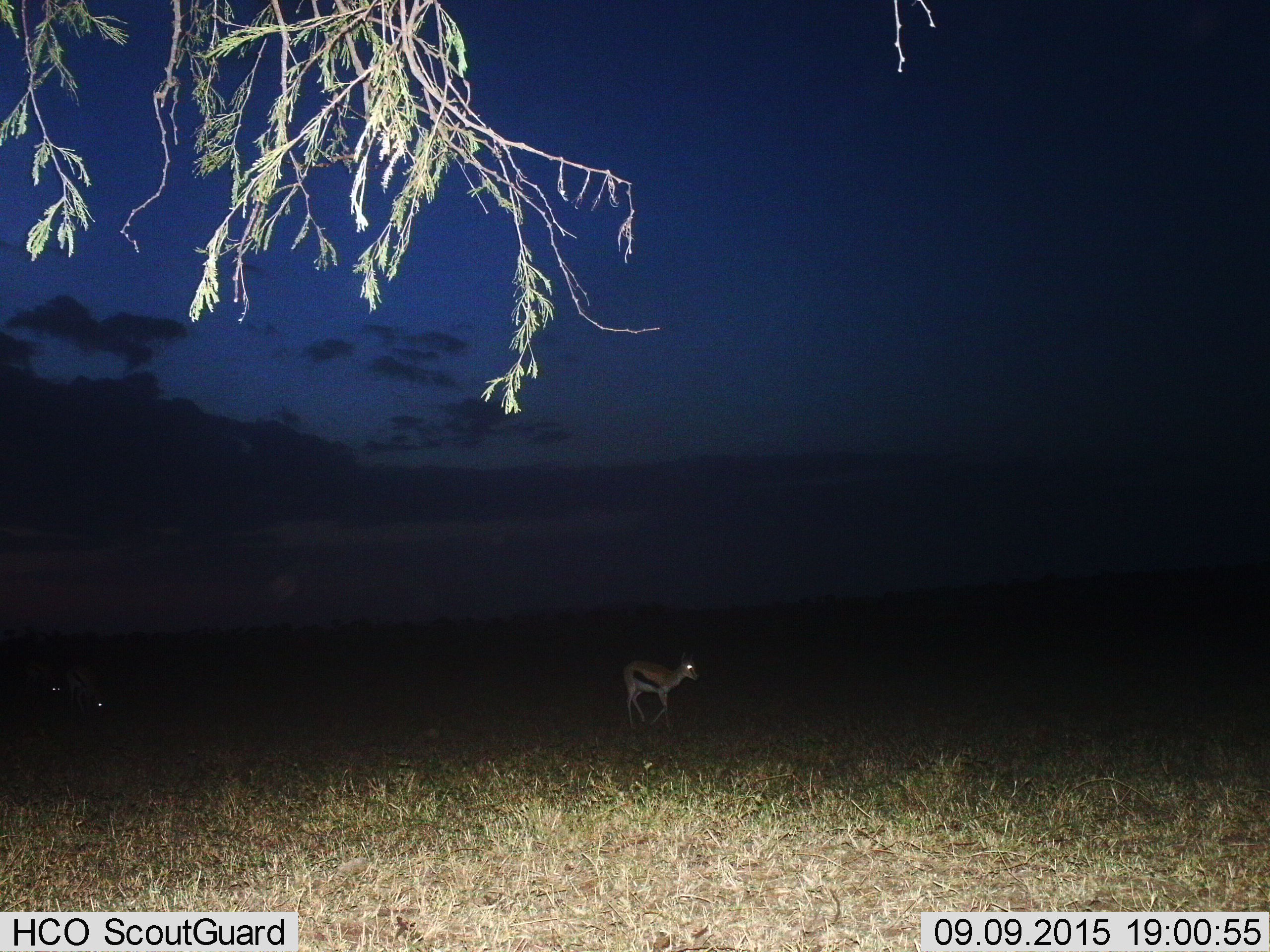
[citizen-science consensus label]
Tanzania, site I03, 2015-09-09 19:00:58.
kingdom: Animalia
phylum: Chordata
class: Mammalia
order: Artiodactyla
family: Bovidae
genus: Eudorcas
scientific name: Eudorcas thomsonii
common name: thomson's gazelle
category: gazellethomsons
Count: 3.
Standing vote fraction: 12%.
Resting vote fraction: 0%.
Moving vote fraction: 100%.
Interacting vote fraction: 0%.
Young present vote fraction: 25%.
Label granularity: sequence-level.